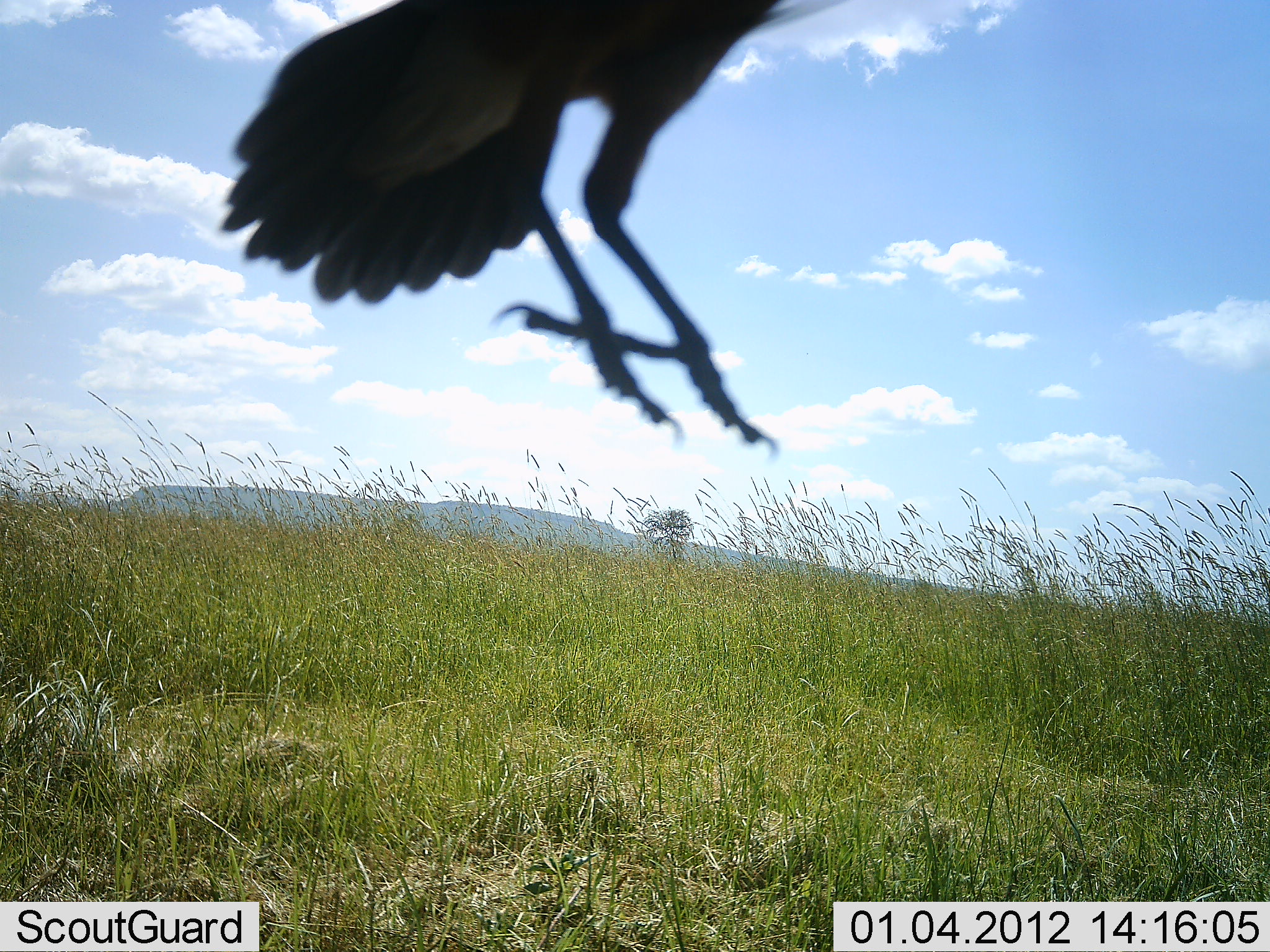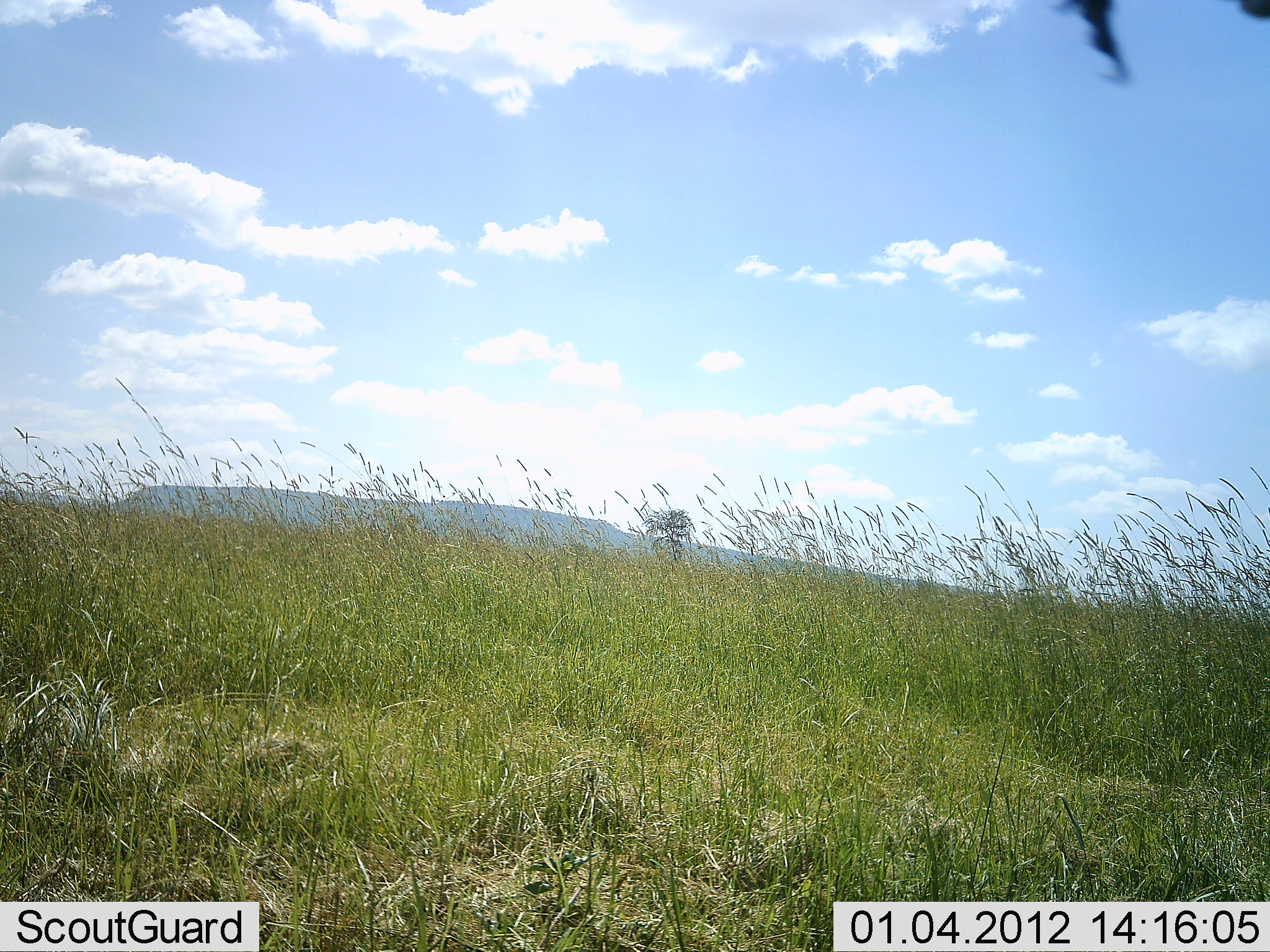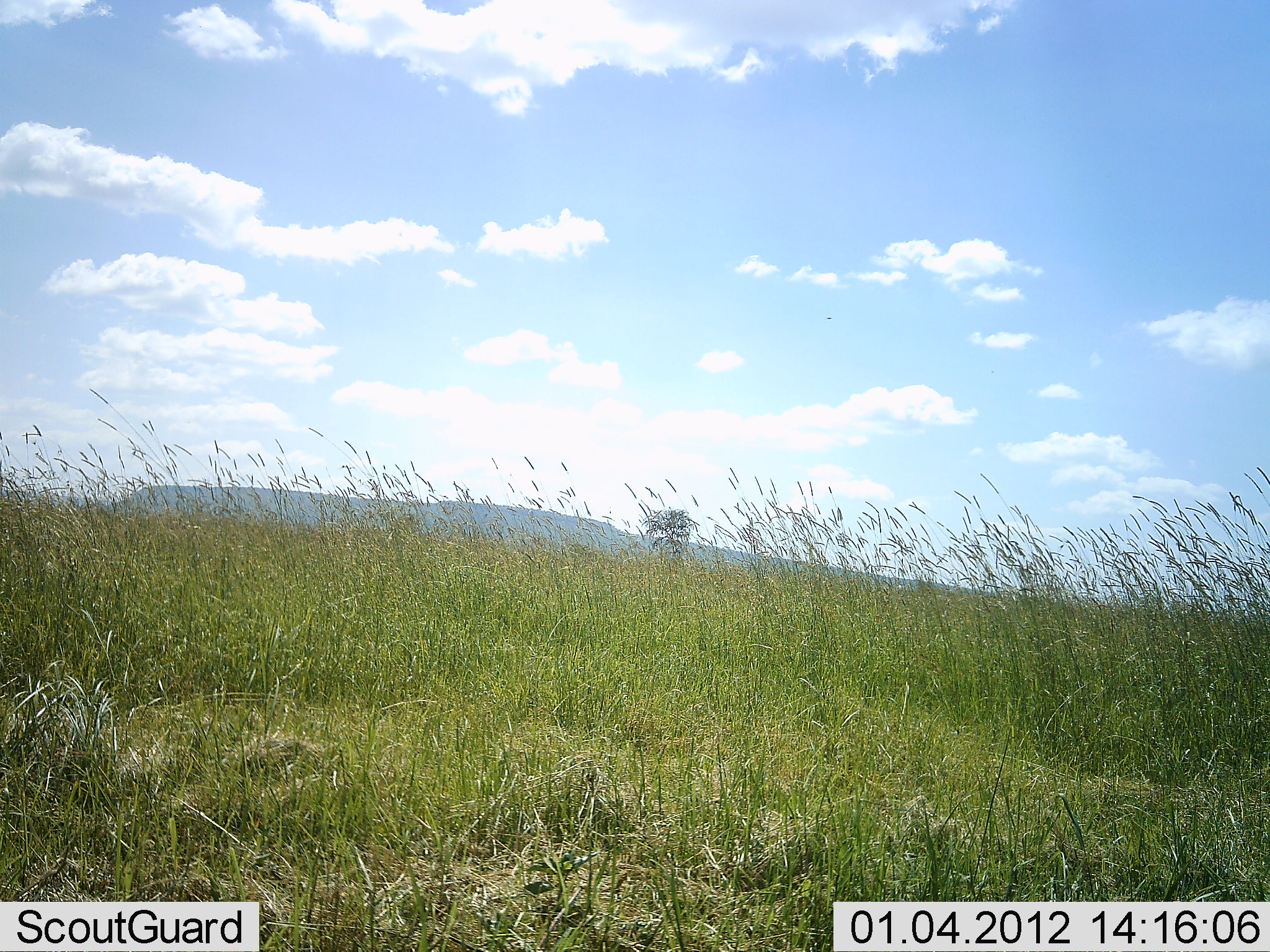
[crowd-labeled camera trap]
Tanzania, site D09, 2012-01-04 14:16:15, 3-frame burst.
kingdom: Animalia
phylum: Chordata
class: Aves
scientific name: Aves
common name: bird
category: otherbird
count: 1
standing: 0%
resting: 0%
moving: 100%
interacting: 0%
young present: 0%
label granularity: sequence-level